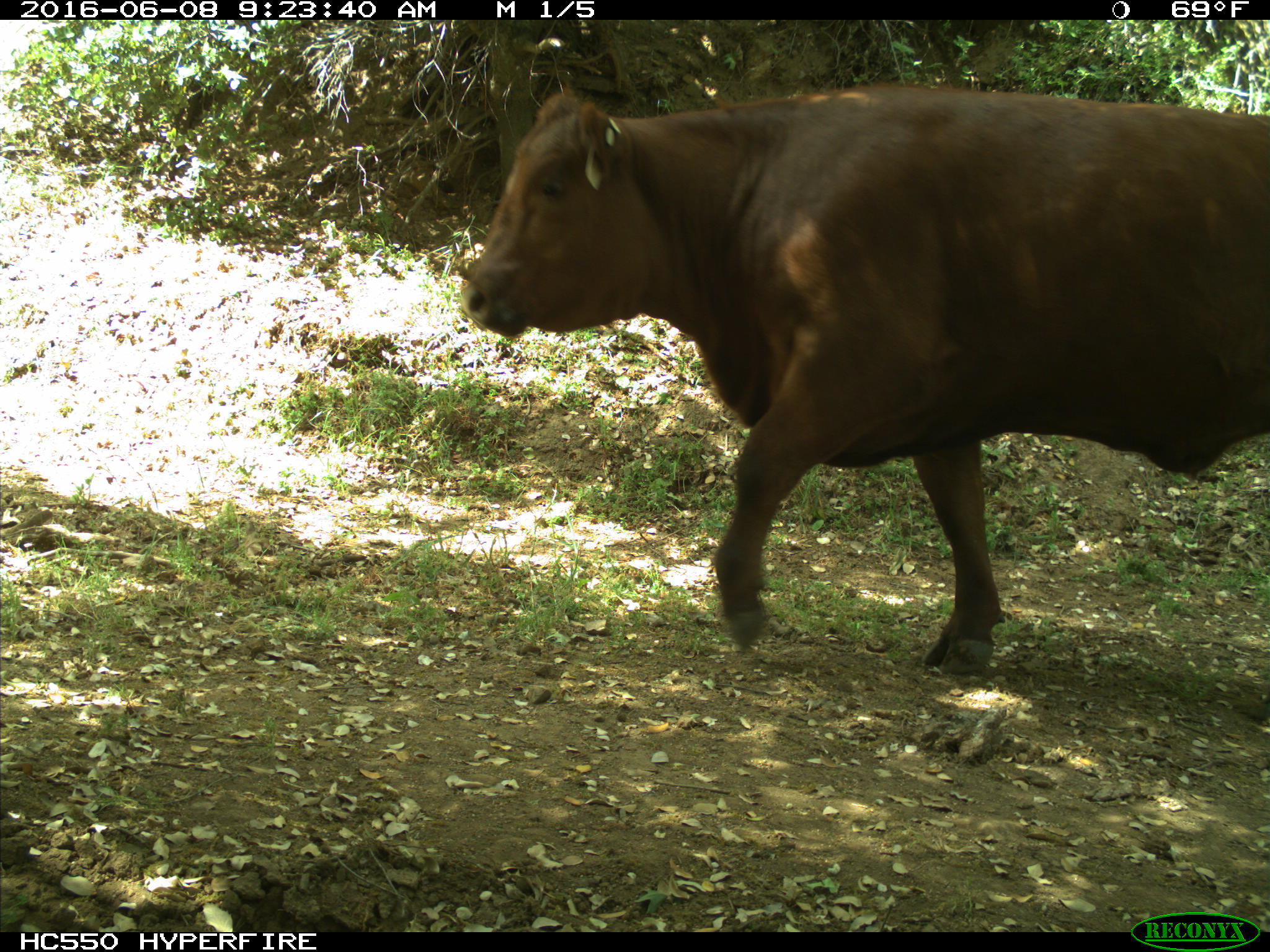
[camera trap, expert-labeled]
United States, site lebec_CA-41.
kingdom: Animalia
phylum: Chordata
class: Mammalia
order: Artiodactyla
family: Bovidae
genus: Bos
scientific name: Bos taurus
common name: domestic cow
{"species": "Bos taurus (domestic cow)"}